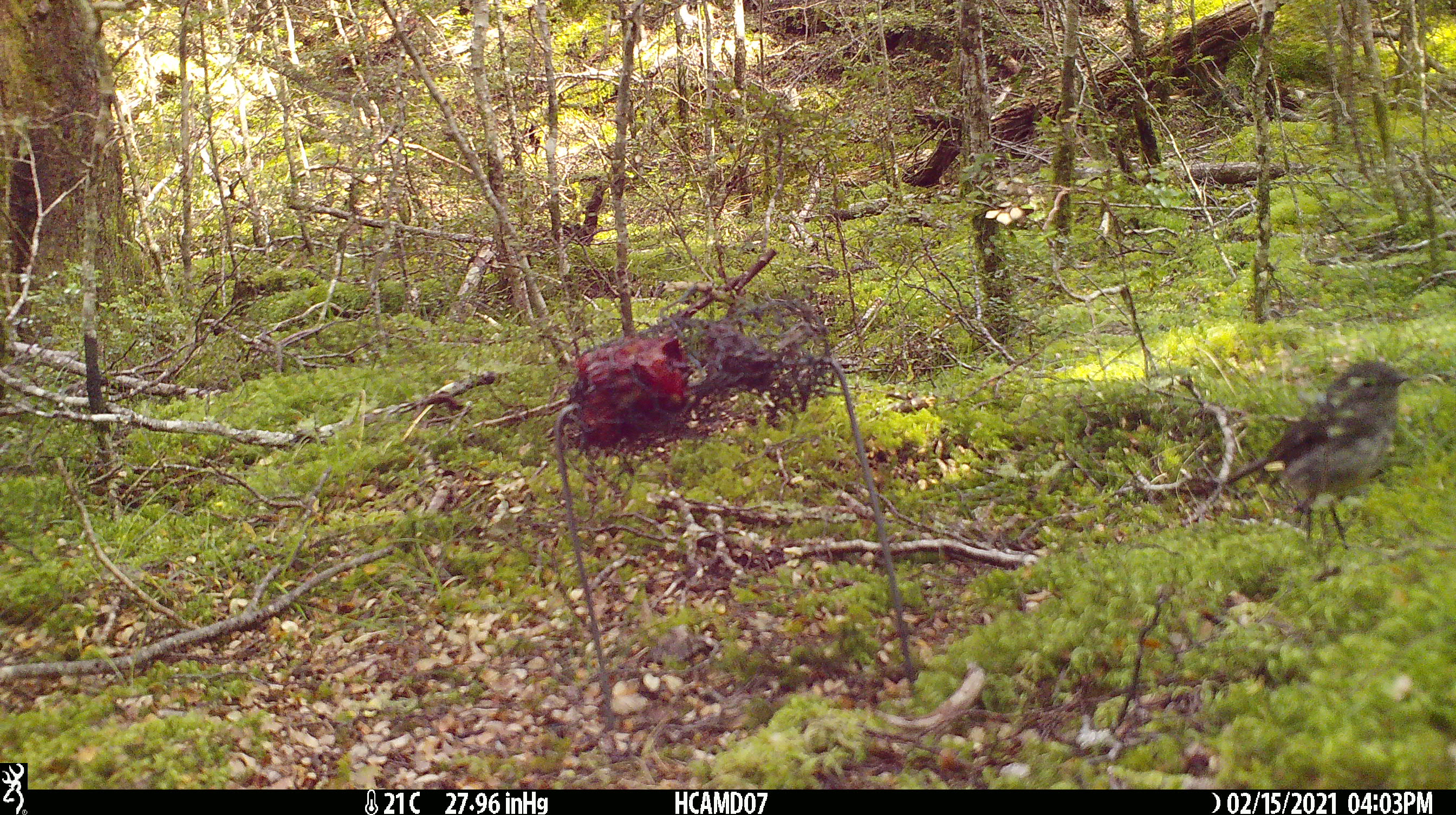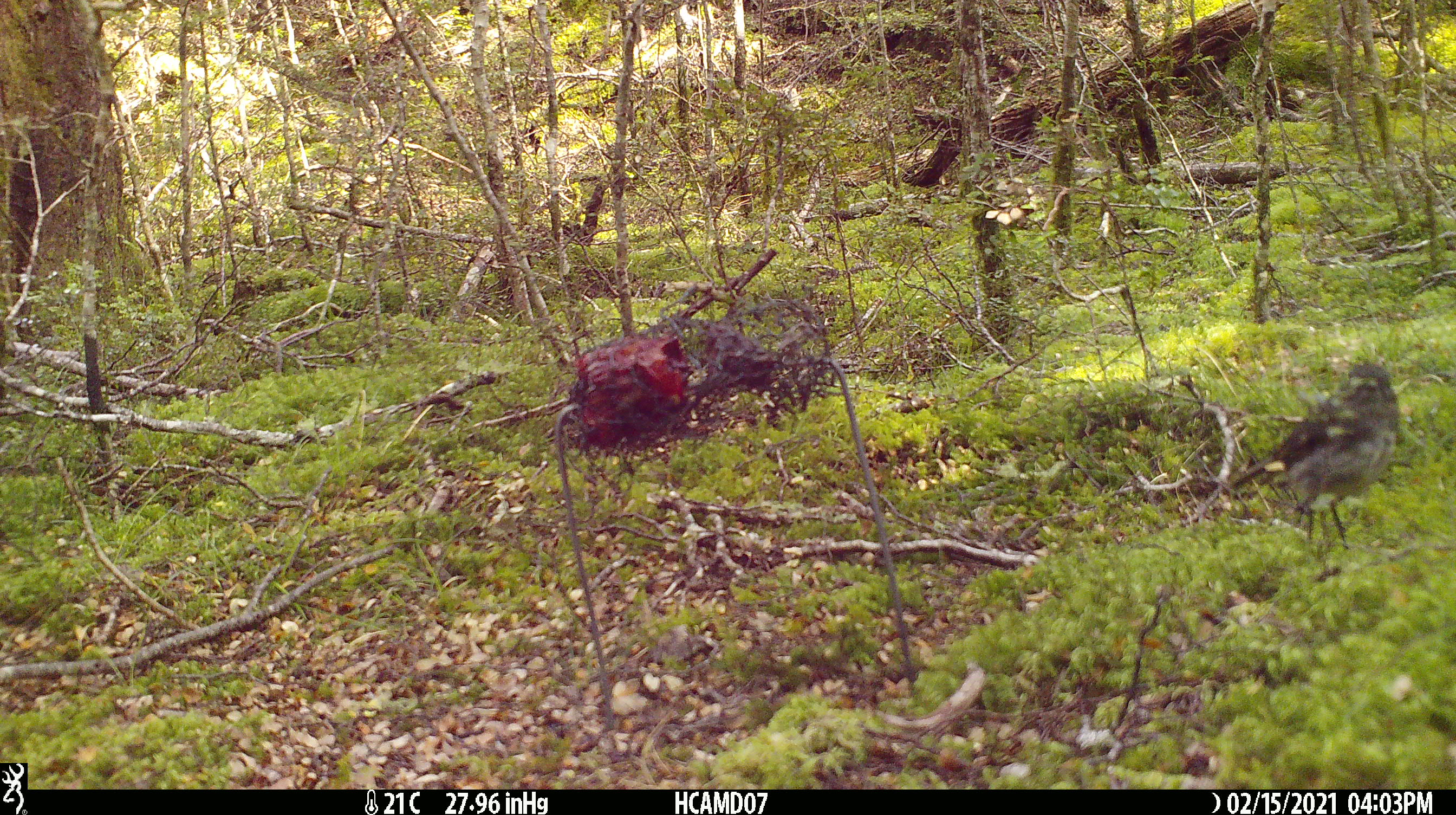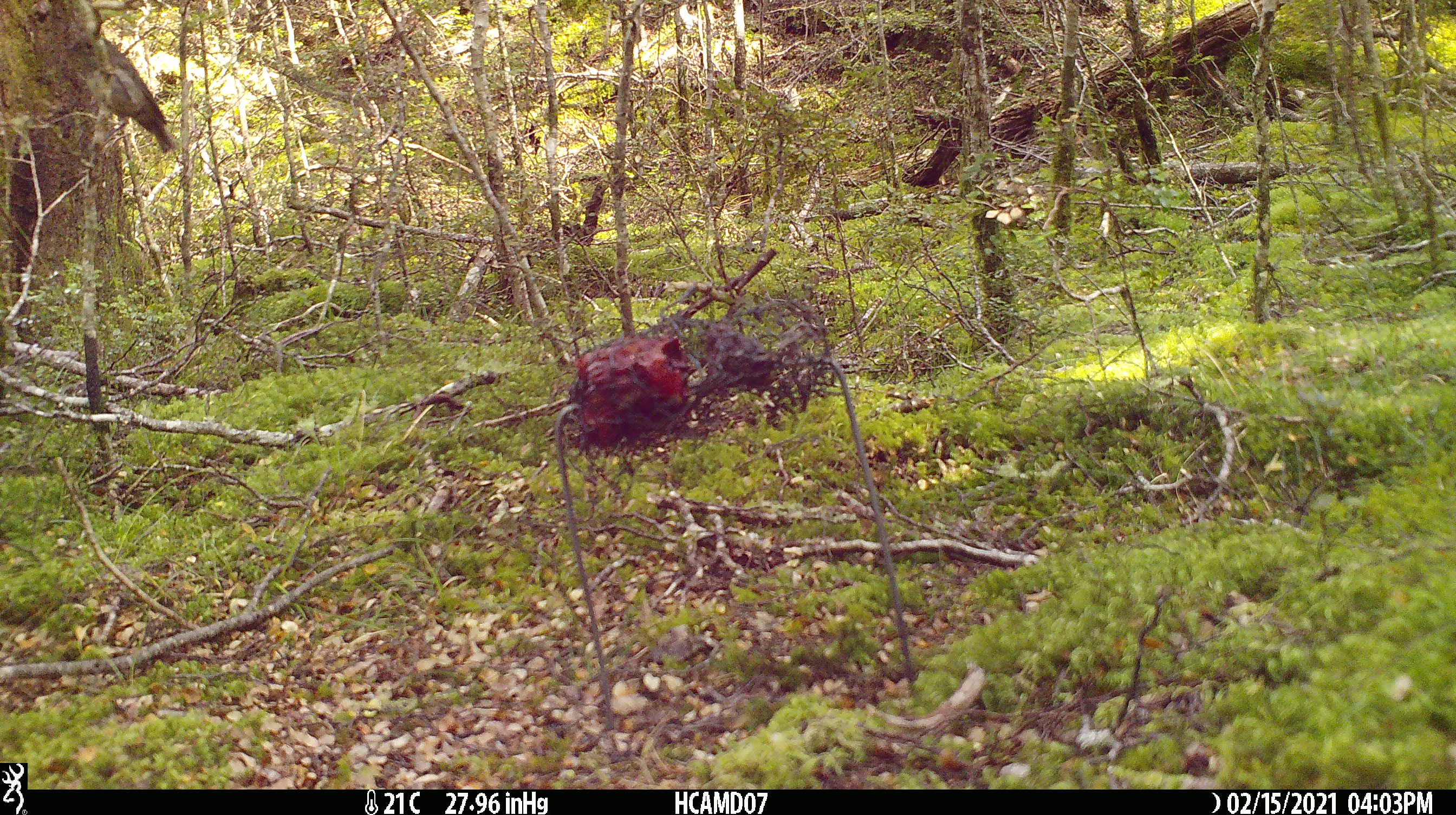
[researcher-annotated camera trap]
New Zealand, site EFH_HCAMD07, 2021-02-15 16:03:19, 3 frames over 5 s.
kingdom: Animalia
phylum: Chordata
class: Aves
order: Passeriformes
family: Petroicidae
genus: Petroica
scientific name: Petroica australis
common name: new zealand robin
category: robin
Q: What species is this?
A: Robin (new zealand robin) (Petroica australis).